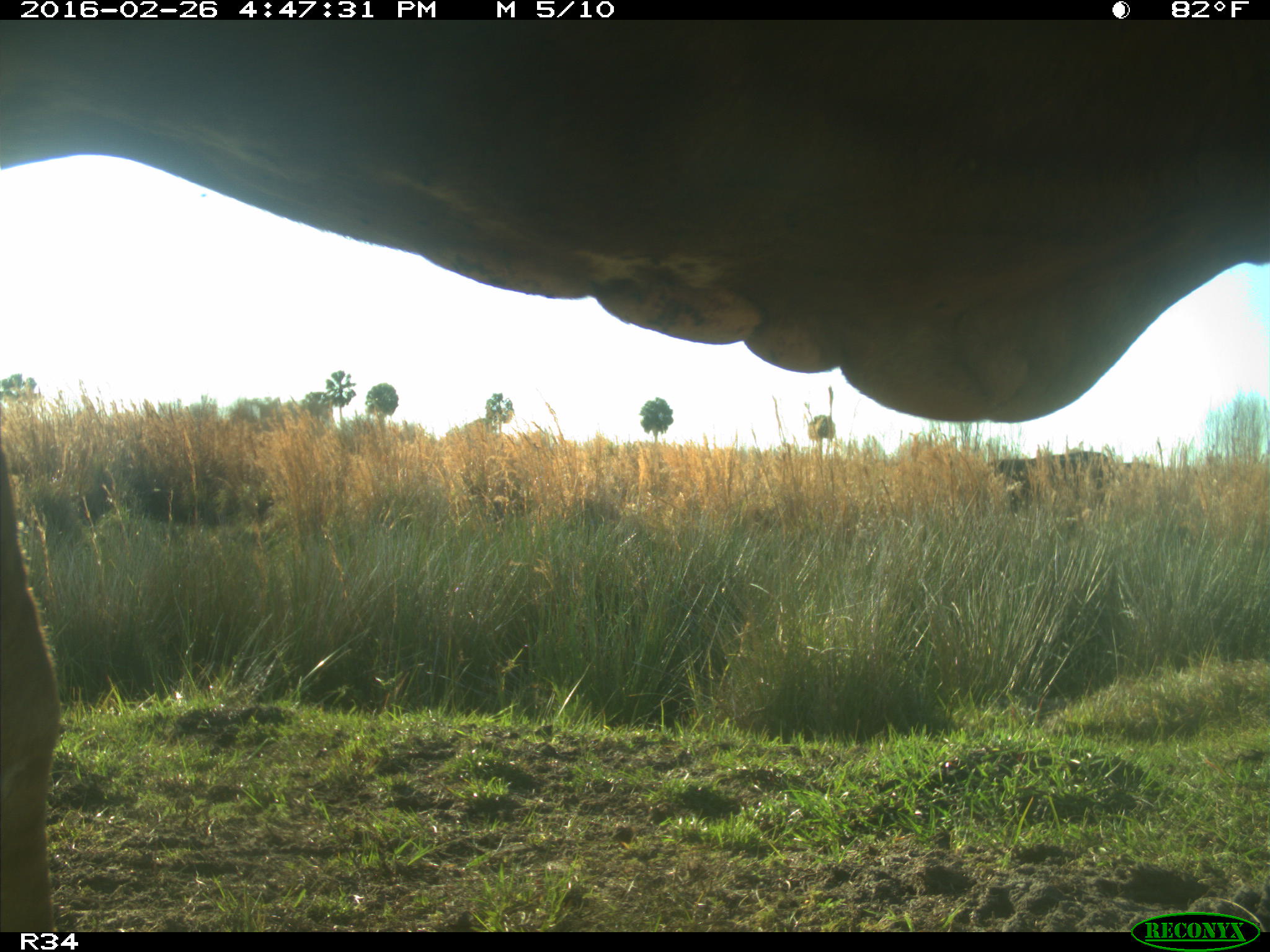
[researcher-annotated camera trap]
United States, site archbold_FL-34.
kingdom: Animalia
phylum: Chordata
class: Mammalia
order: Artiodactyla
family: Bovidae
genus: Bos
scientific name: Bos taurus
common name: domestic cow